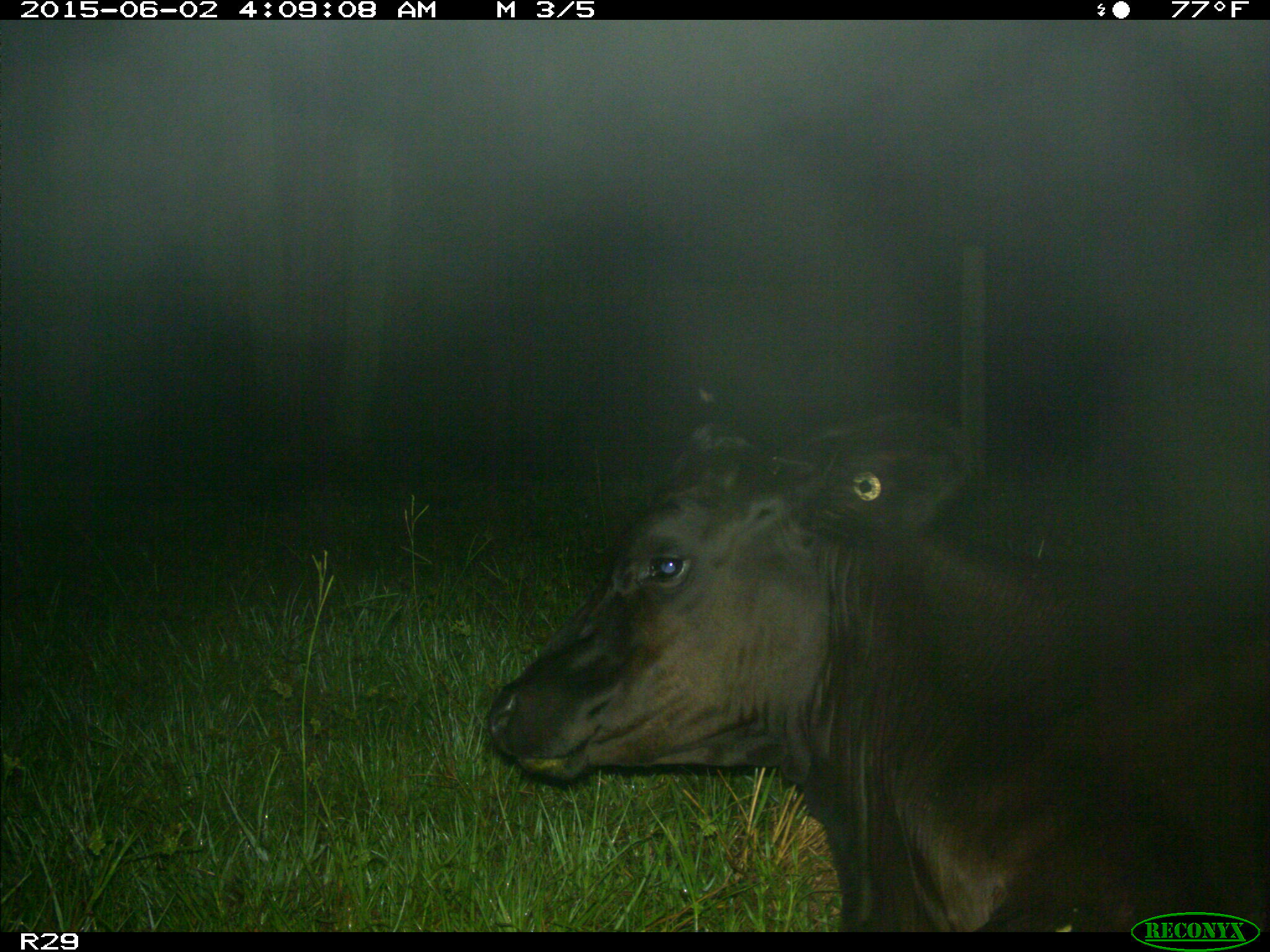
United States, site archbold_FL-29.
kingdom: Animalia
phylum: Chordata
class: Mammalia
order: Artiodactyla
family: Bovidae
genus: Bos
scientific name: Bos taurus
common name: domestic cow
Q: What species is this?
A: Bos taurus (domestic cow).